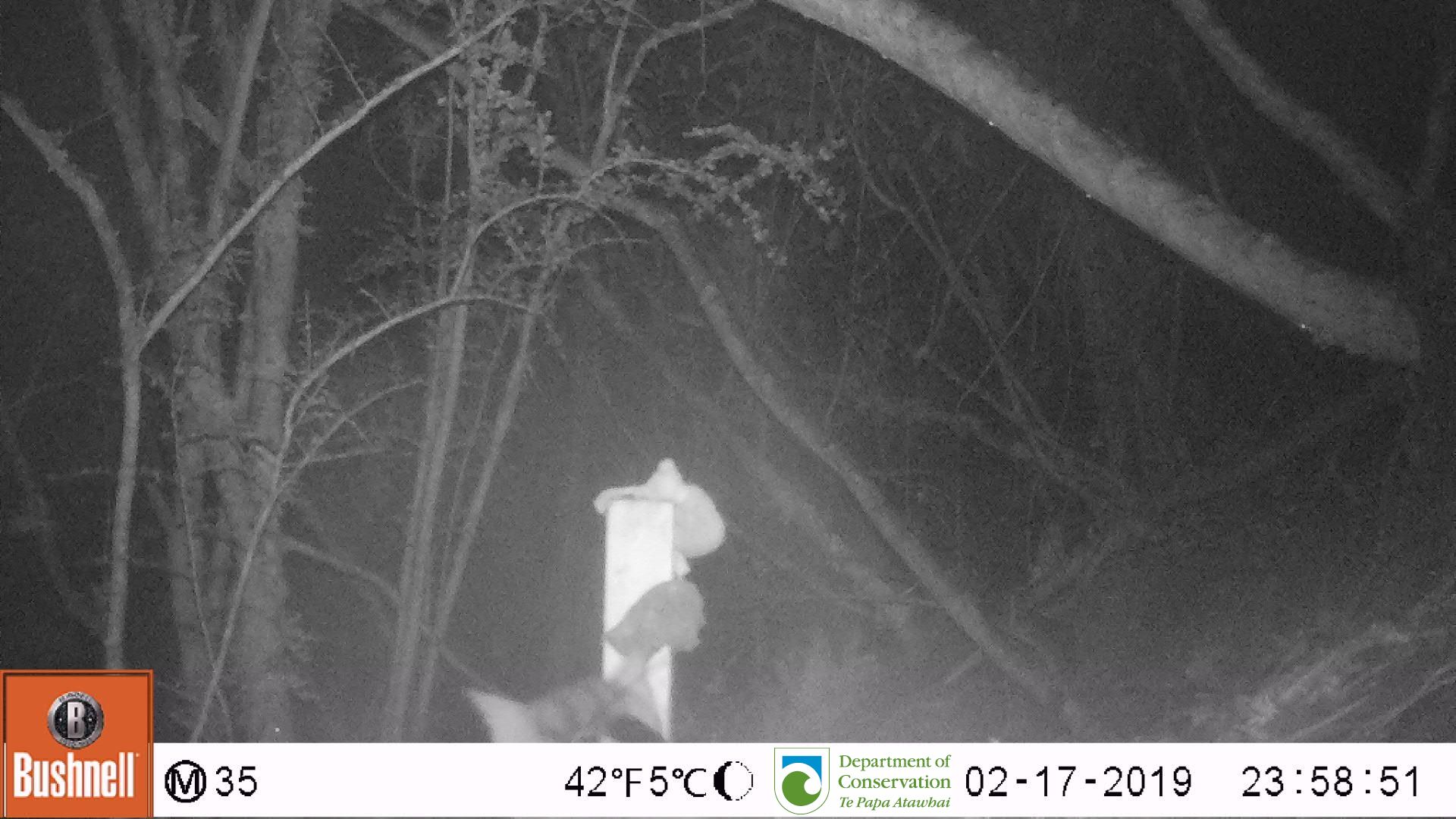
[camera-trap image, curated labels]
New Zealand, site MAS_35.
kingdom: Animalia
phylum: Chordata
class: Mammalia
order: Carnivora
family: Felidae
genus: Felis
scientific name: Felis catus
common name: domestic cat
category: cat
Cat (domestic cat) (Felis catus).